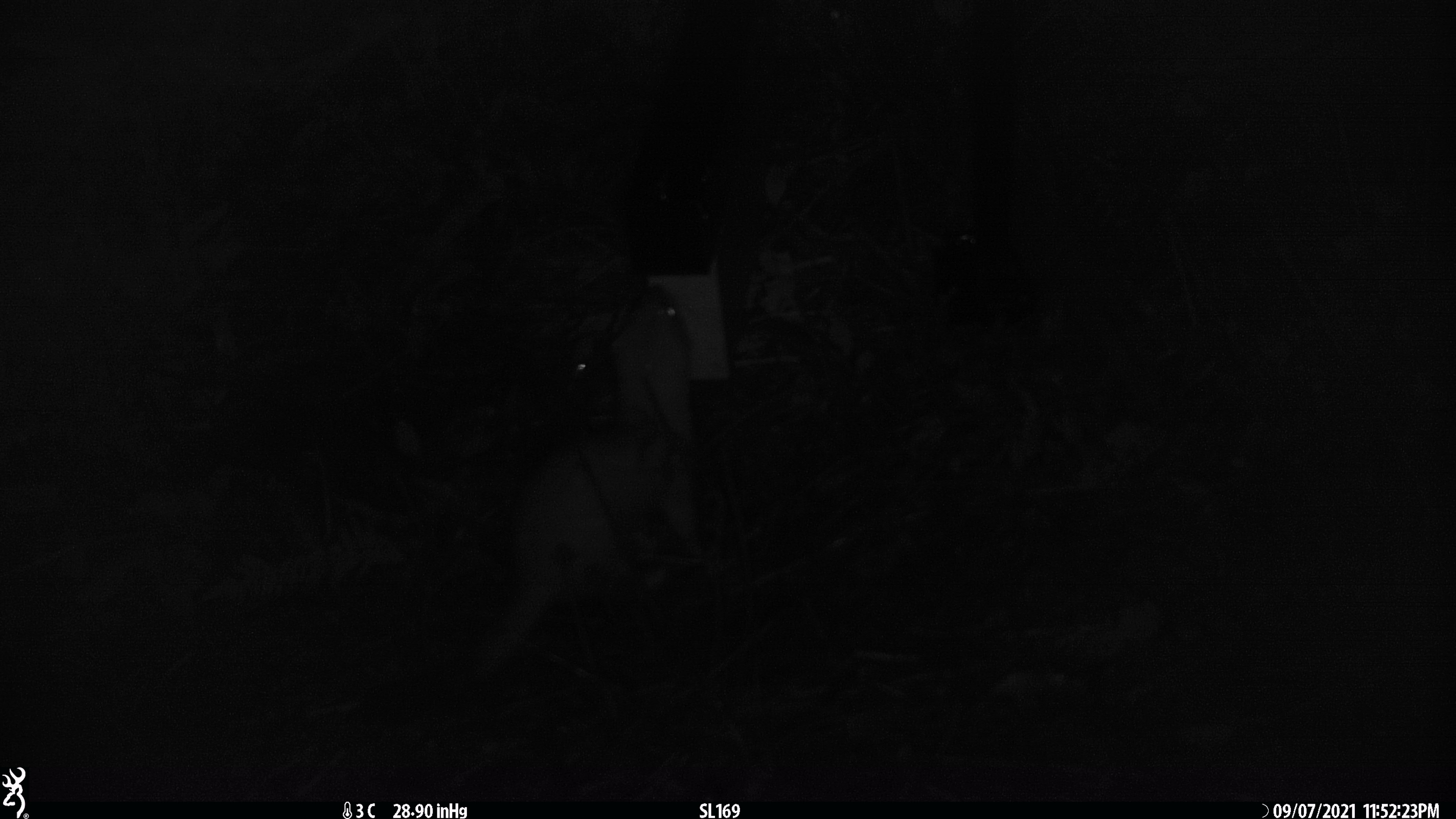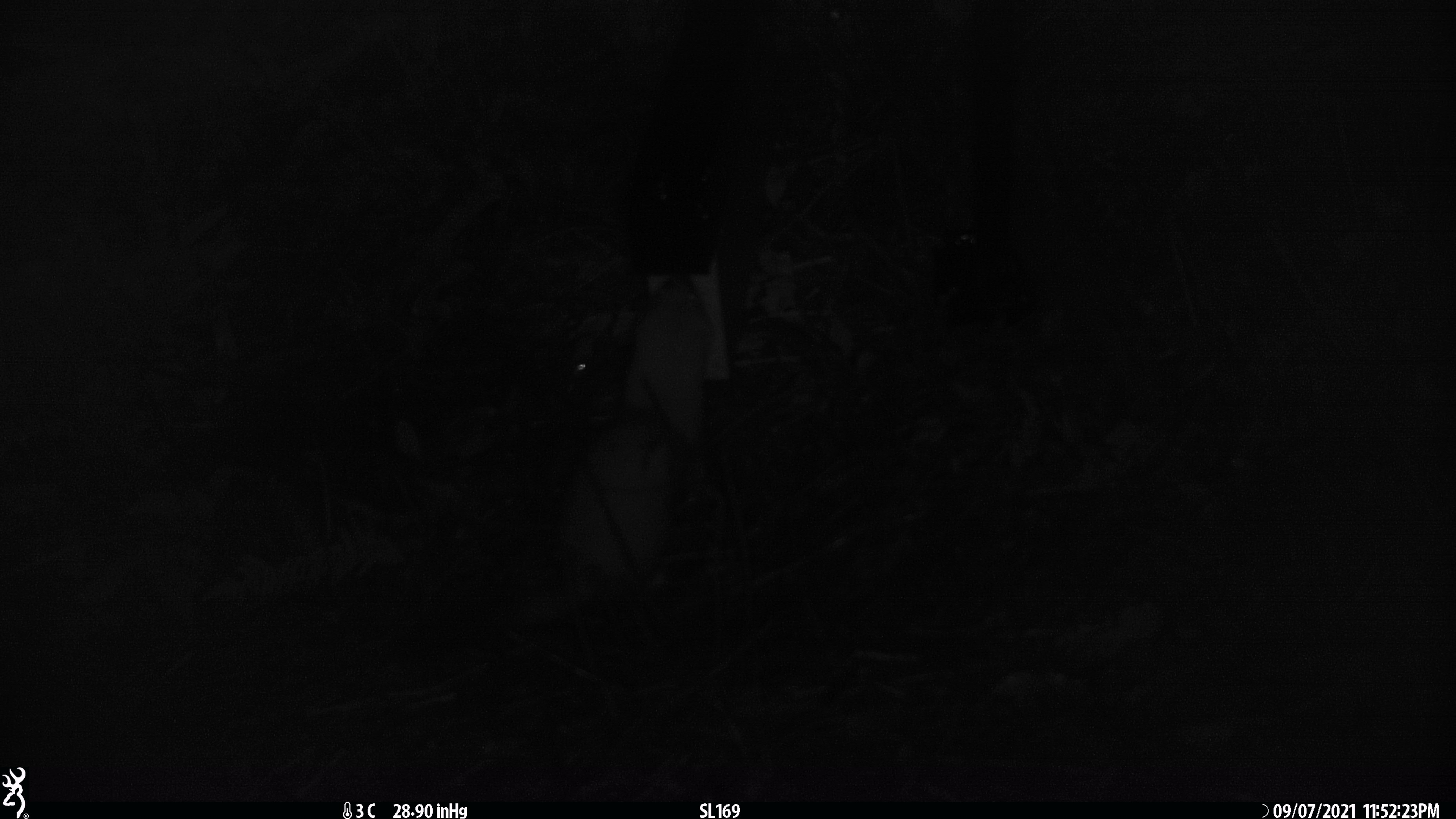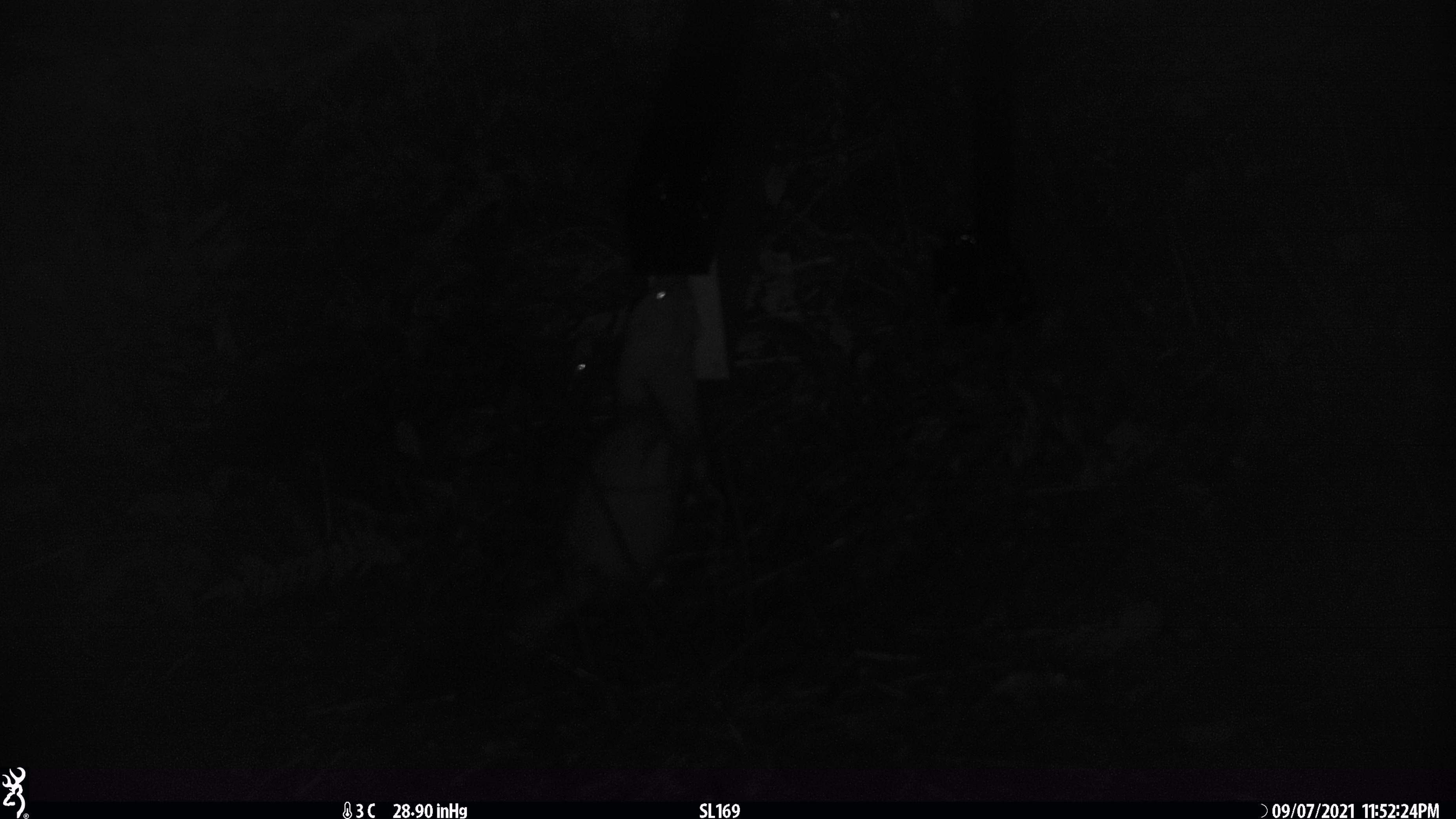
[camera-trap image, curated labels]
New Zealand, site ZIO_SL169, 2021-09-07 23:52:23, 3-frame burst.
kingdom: Animalia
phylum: Chordata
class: Mammalia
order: Carnivora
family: Mustelidae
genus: Mustela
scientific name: Mustela erminea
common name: stoat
Stoat (Mustela erminea).